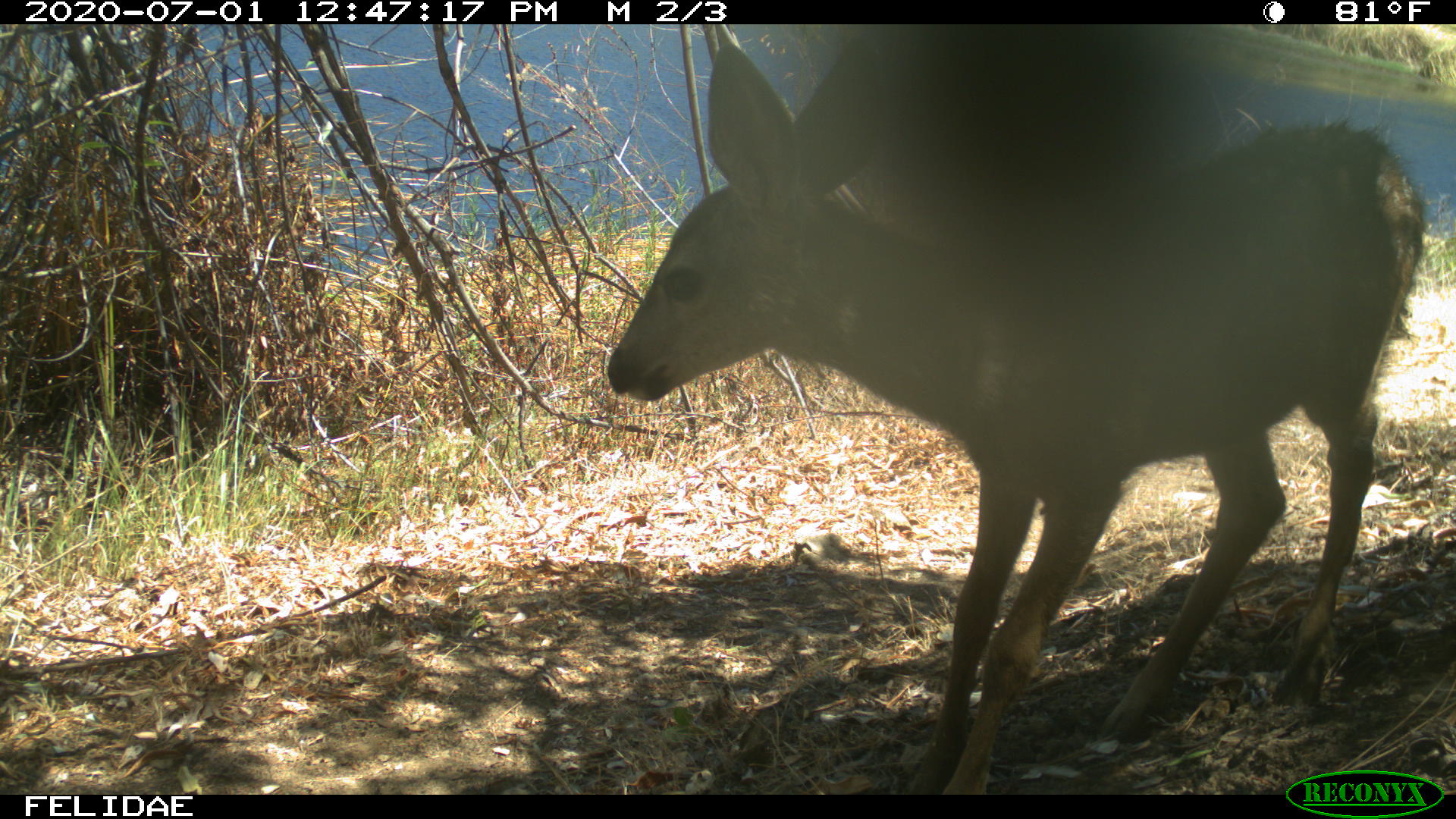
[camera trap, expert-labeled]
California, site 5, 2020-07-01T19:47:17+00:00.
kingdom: Animalia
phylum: Chordata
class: Mammalia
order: Artiodactyla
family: Cervidae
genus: Odocoileus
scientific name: Odocoileus hemionus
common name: mule deer